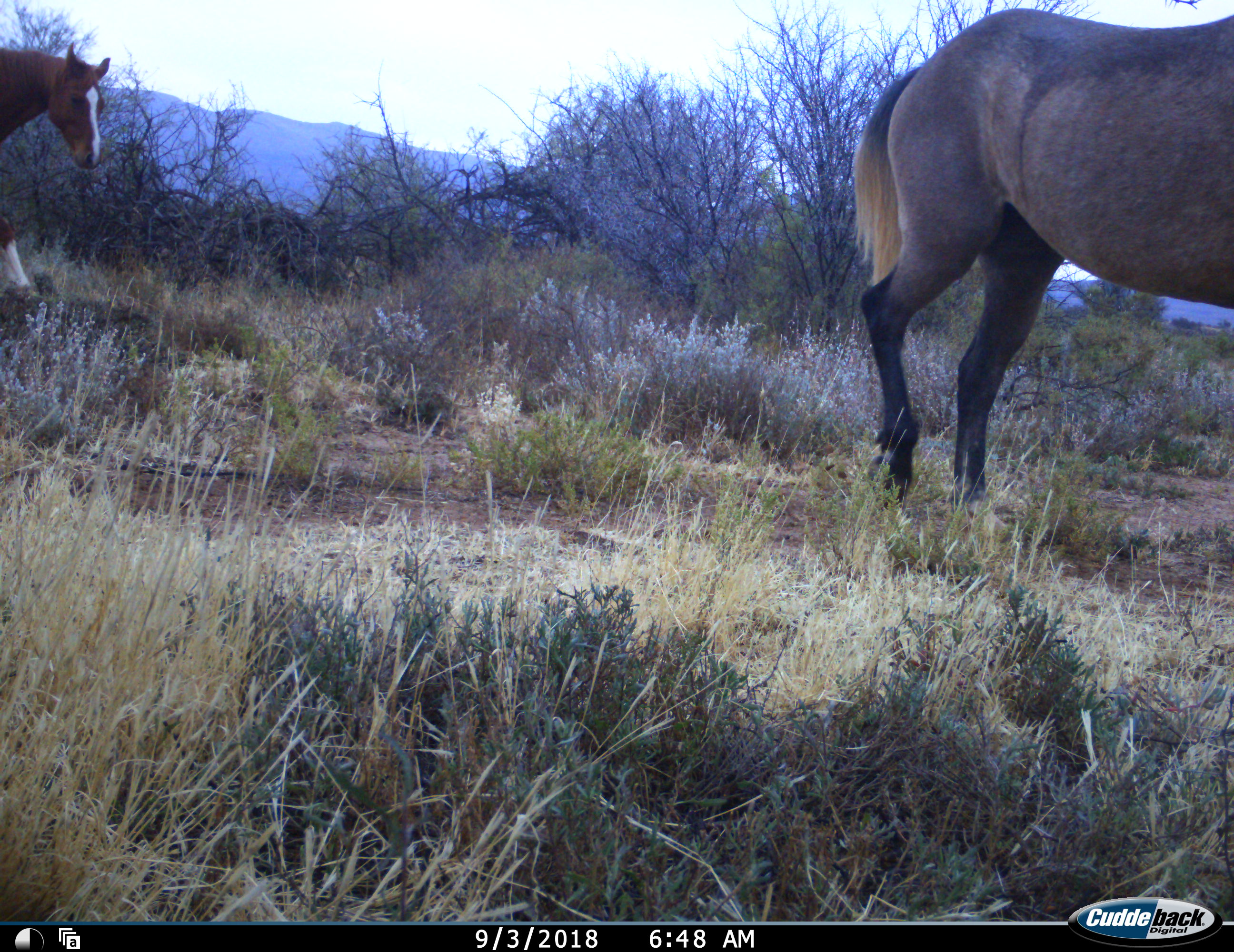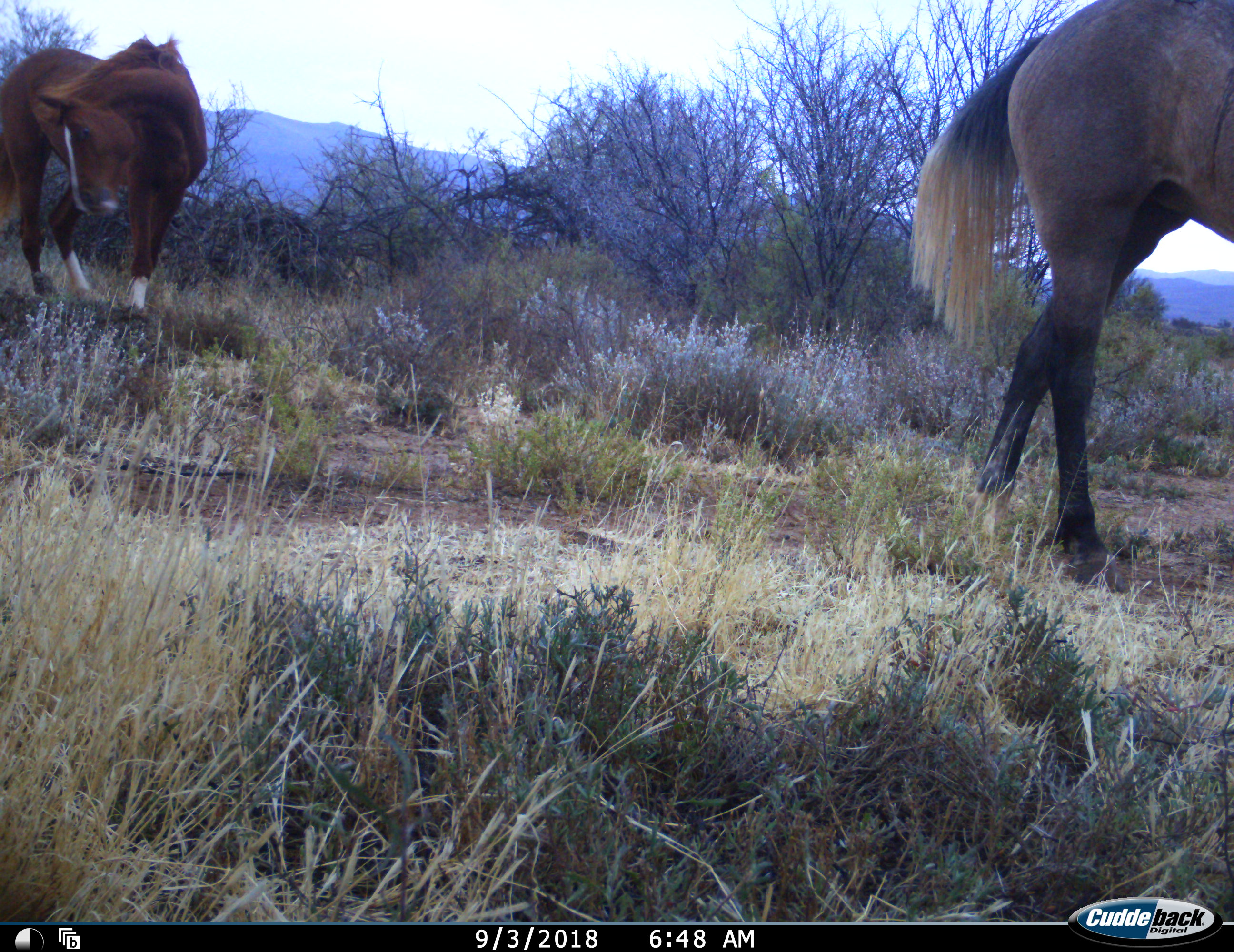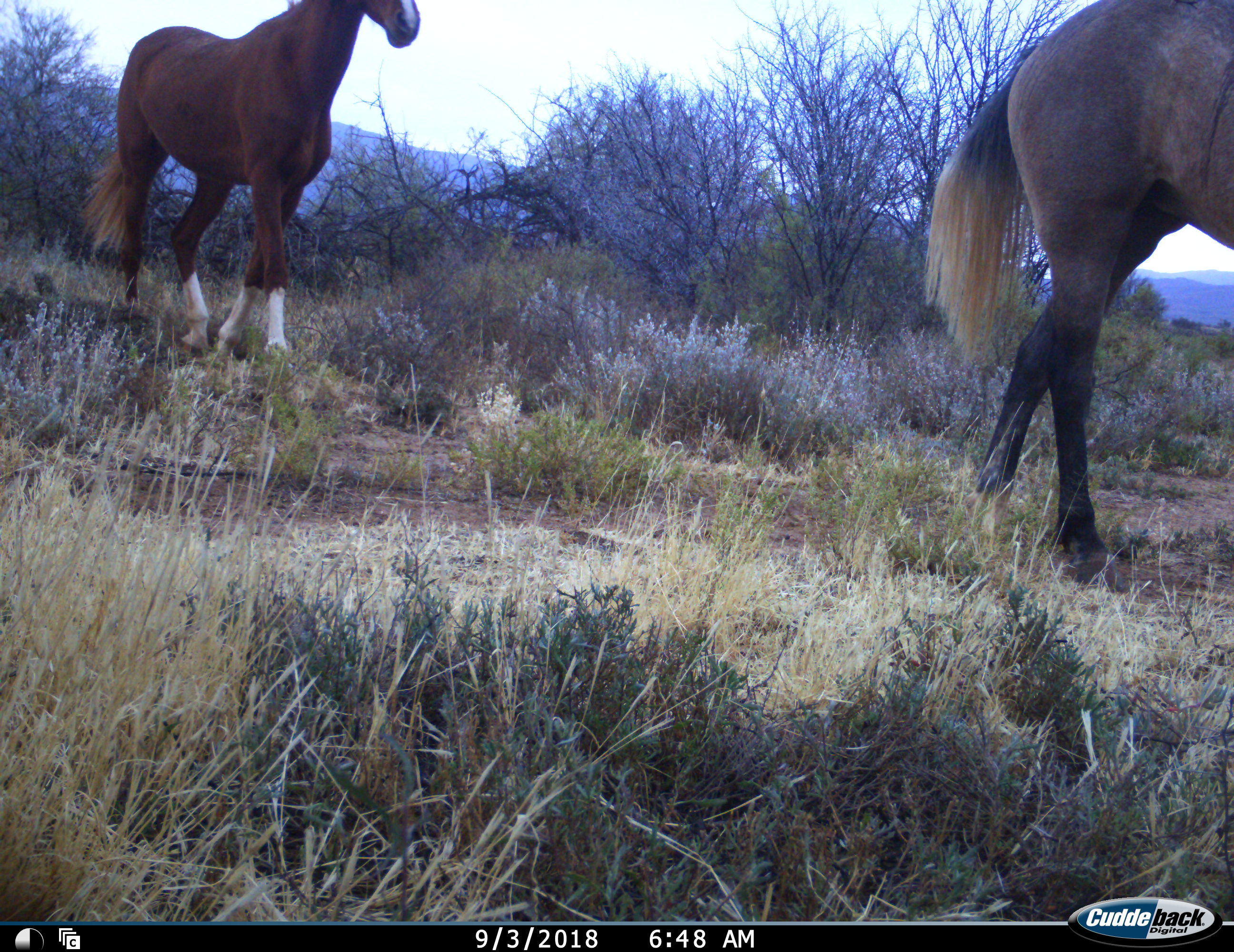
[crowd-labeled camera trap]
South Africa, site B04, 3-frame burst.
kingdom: Animalia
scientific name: Animalia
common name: animal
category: domesticanimal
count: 2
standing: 30%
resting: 0%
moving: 100%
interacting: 0%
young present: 0%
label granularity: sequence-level